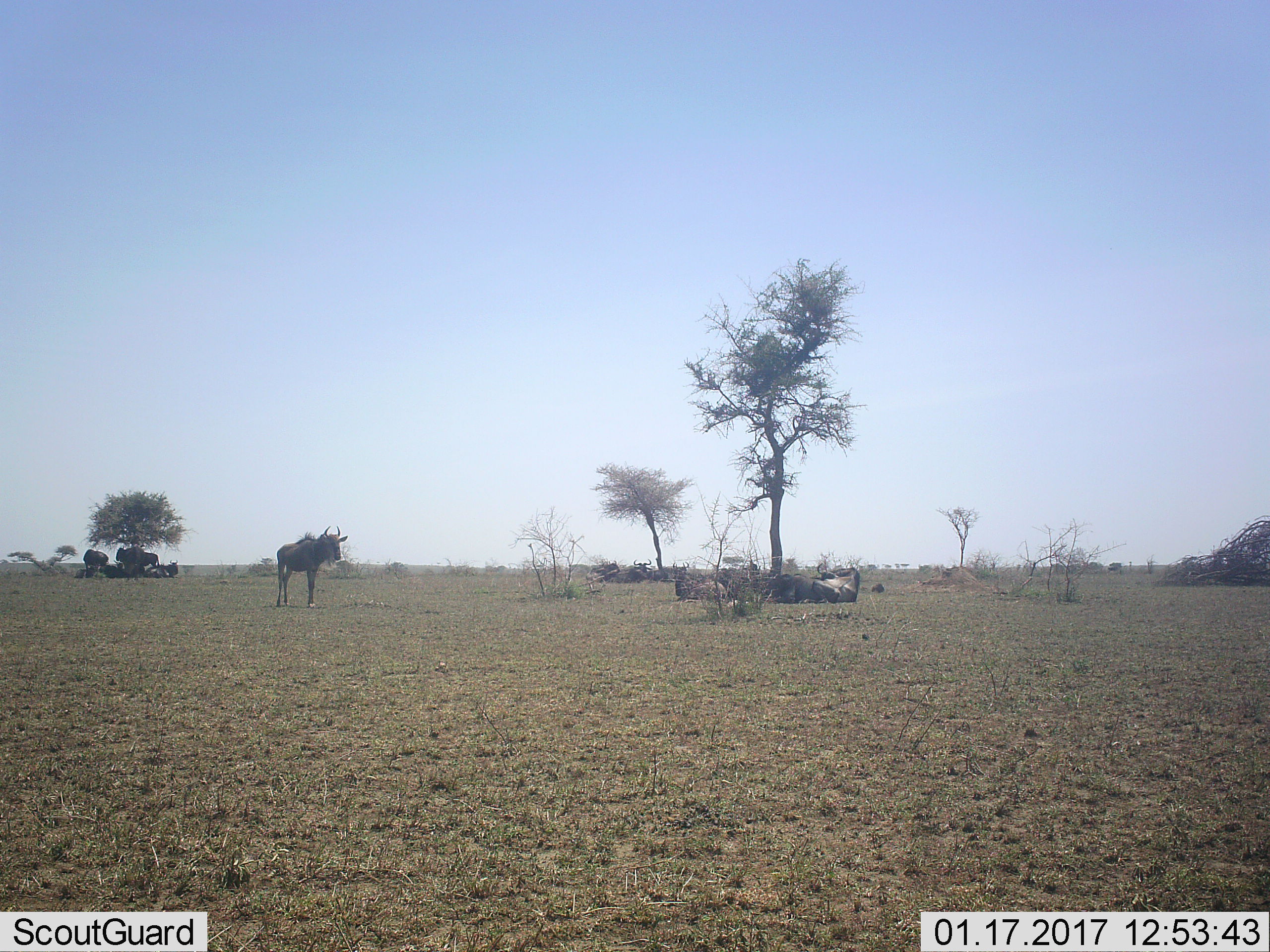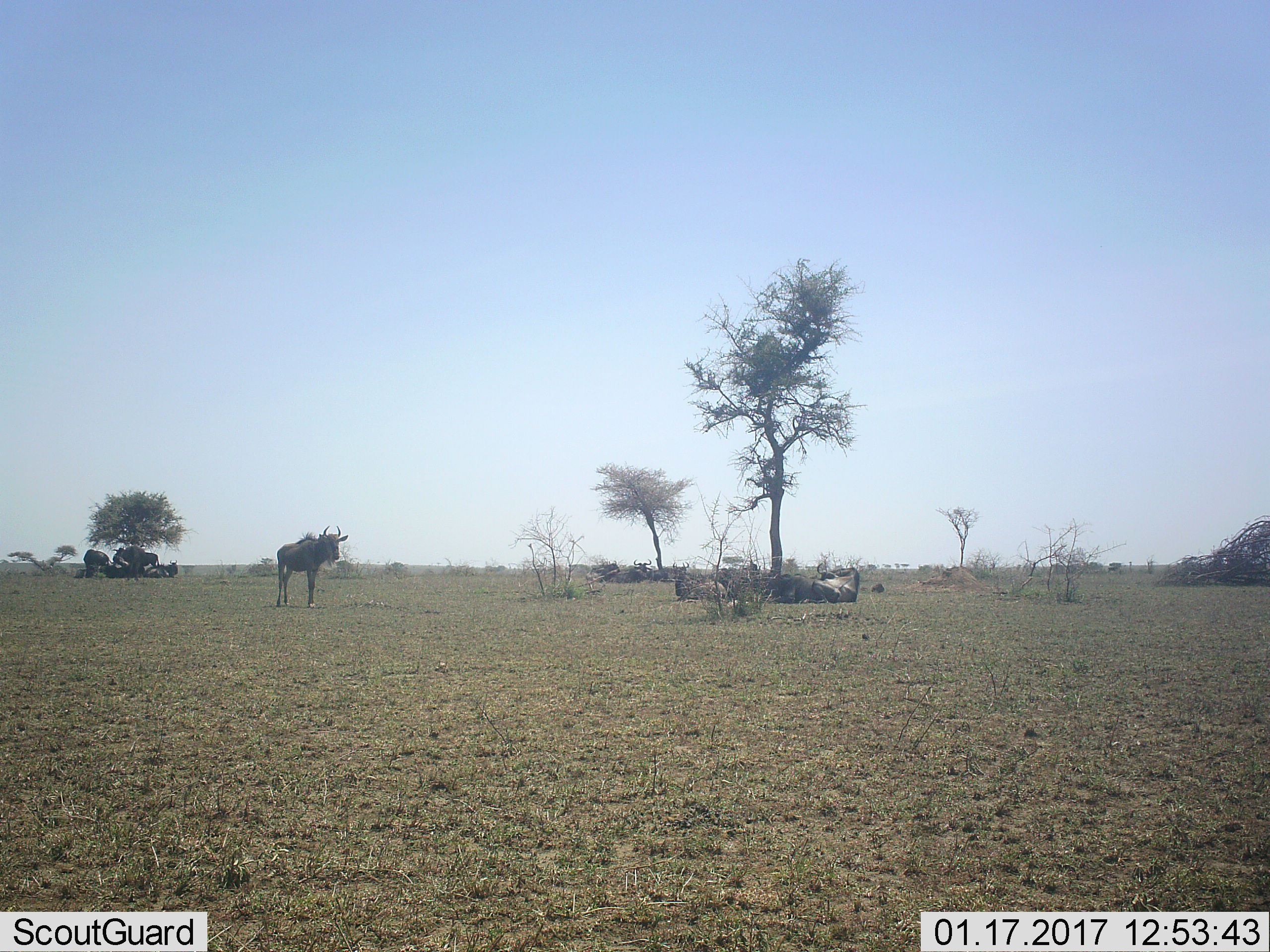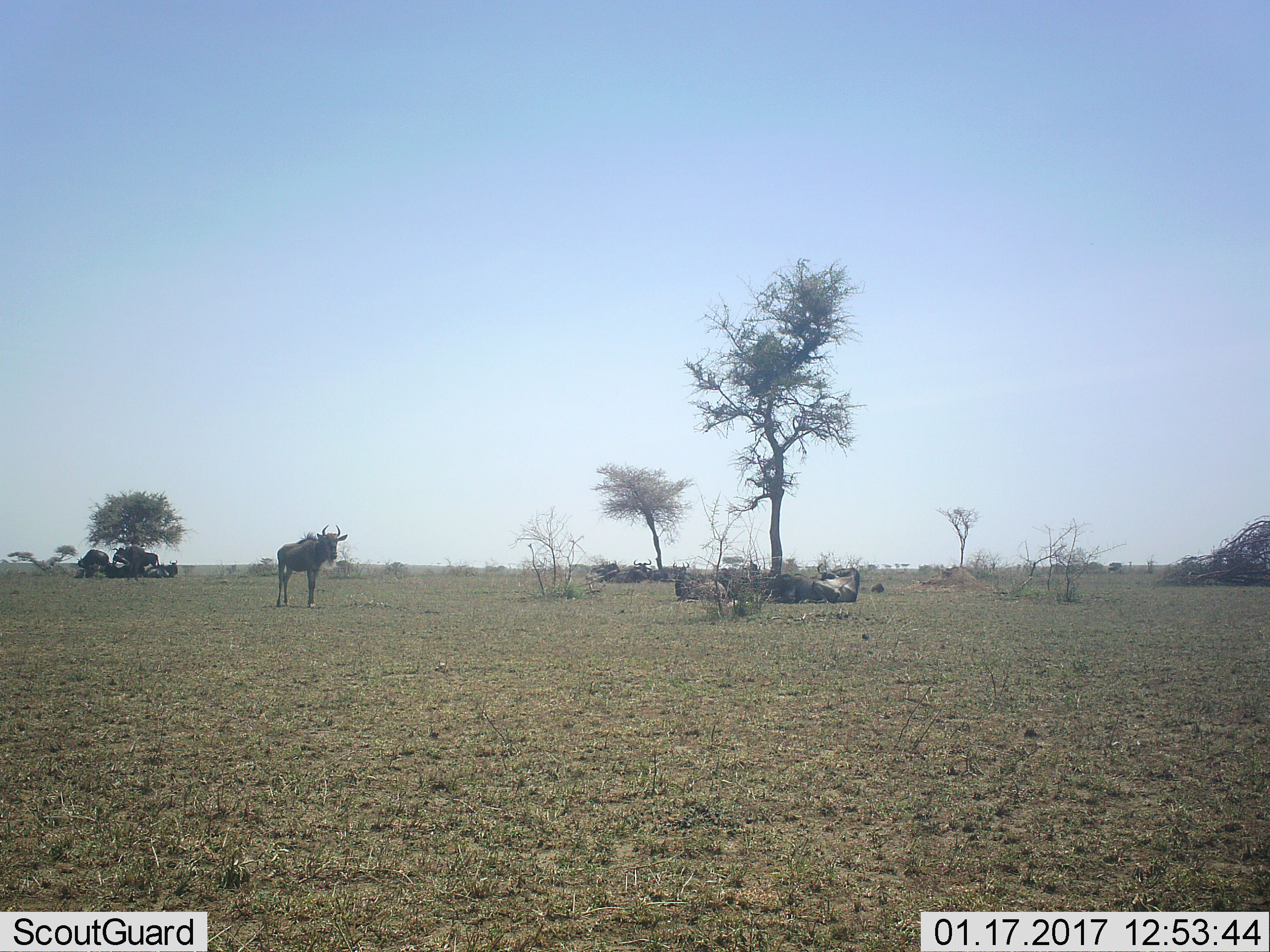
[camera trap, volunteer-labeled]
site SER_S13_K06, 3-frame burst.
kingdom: Animalia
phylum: Chordata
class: Mammalia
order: Artiodactyla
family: Bovidae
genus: Connochaetes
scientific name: Connochaetes taurinus taurinus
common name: blue wildebeest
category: wildebeestblue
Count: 10.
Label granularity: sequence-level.